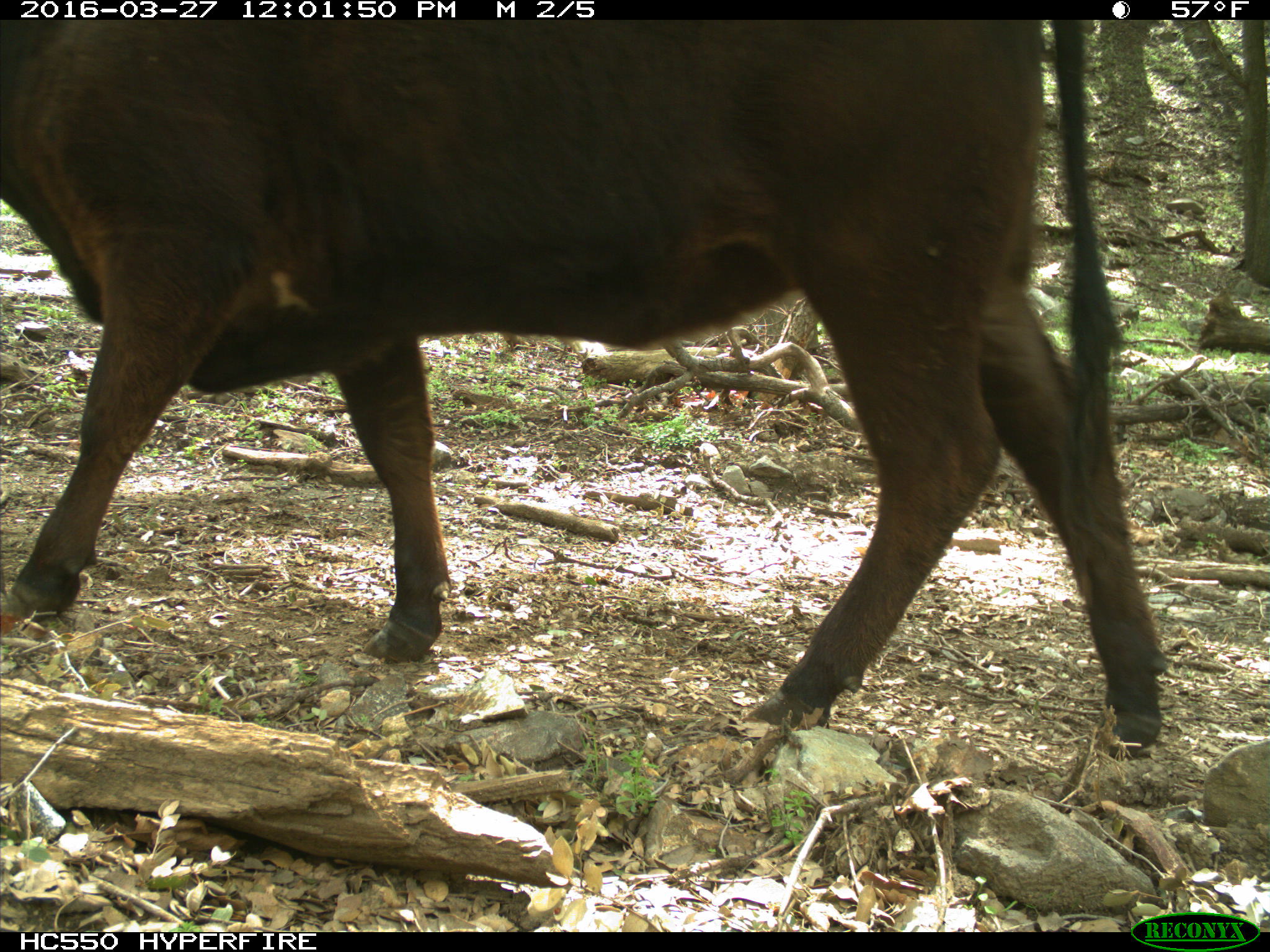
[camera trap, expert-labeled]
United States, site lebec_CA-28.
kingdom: Animalia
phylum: Chordata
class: Mammalia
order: Artiodactyla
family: Bovidae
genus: Bos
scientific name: Bos taurus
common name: domestic cow